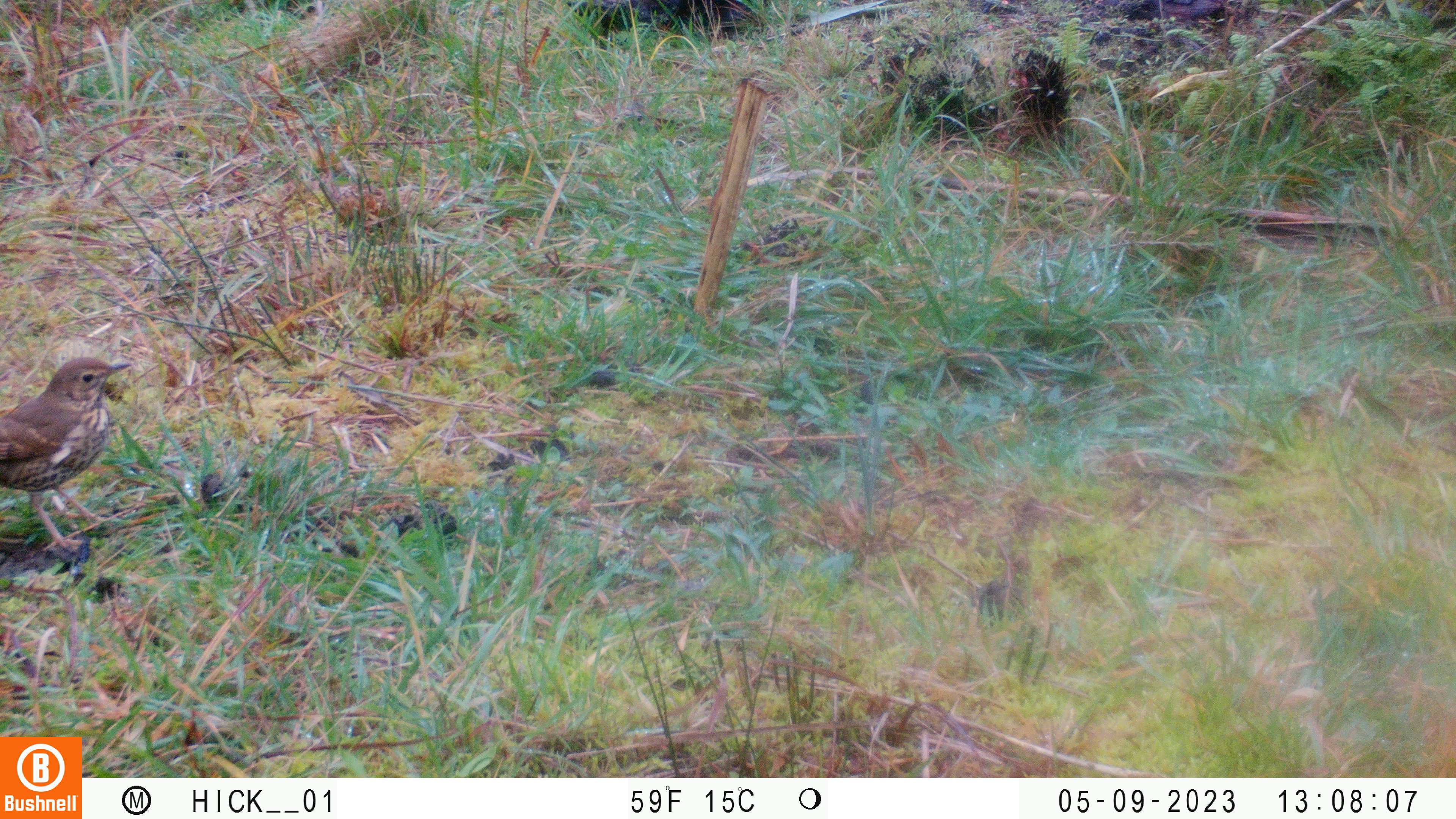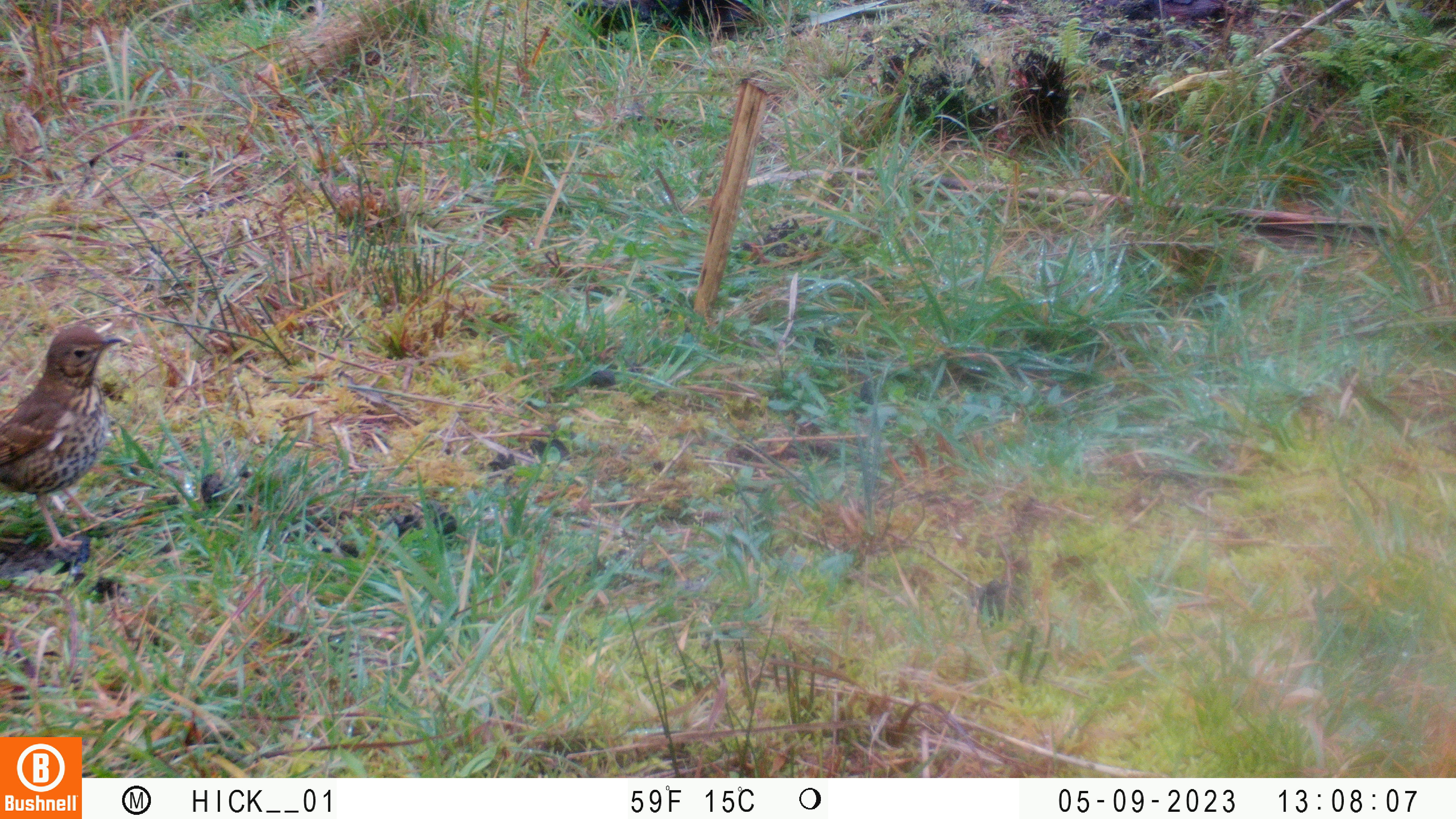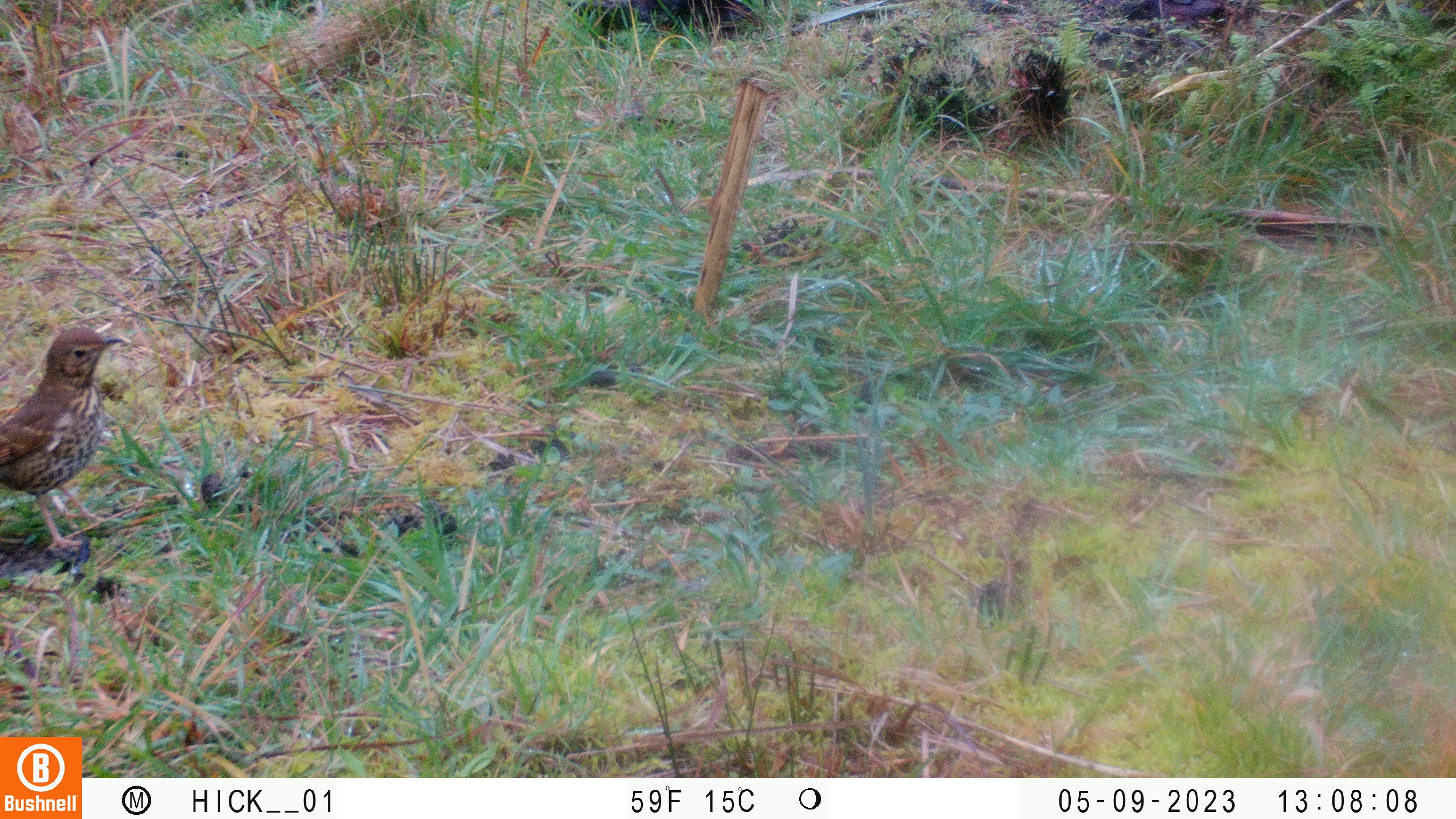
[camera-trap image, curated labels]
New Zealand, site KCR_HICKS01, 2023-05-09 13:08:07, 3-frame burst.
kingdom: Animalia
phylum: Chordata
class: Aves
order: Passeriformes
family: Turdidae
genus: Turdus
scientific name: Turdus philomelos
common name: song thrush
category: thrush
Thrush (song thrush) (Turdus philomelos).